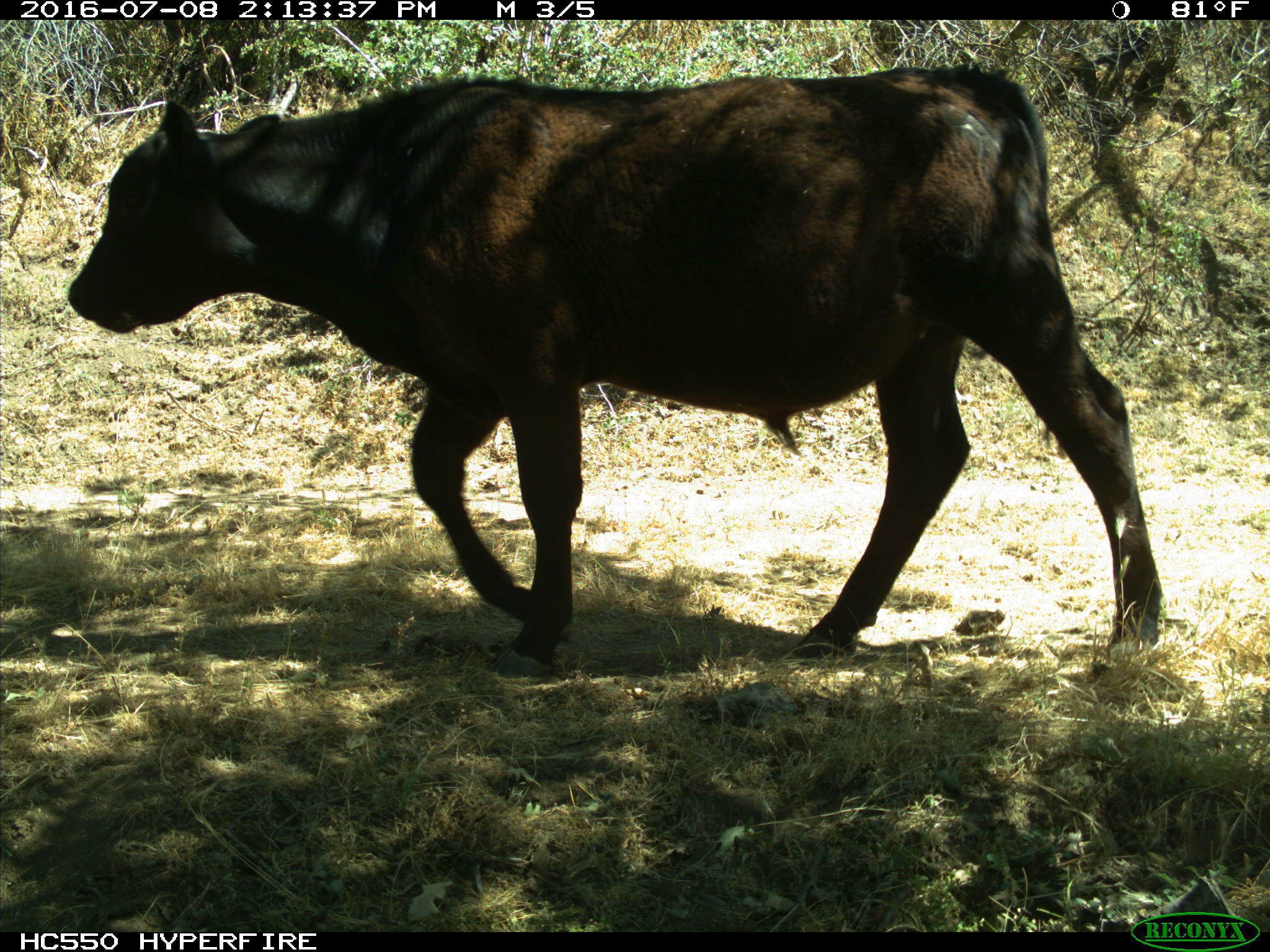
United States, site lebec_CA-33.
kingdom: Animalia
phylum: Chordata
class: Mammalia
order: Artiodactyla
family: Bovidae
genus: Bos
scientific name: Bos taurus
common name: domestic cow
Bos taurus (domestic cow).